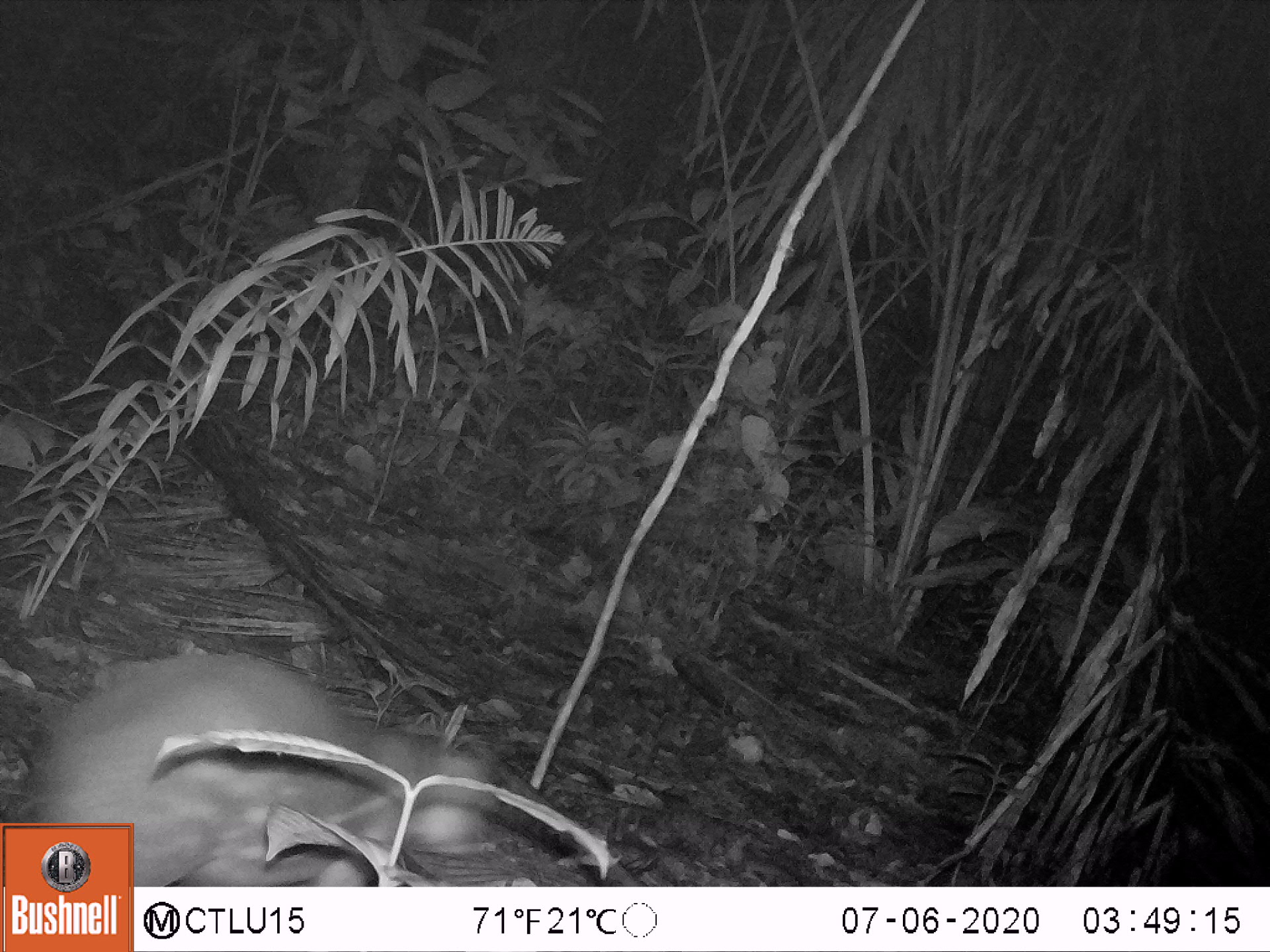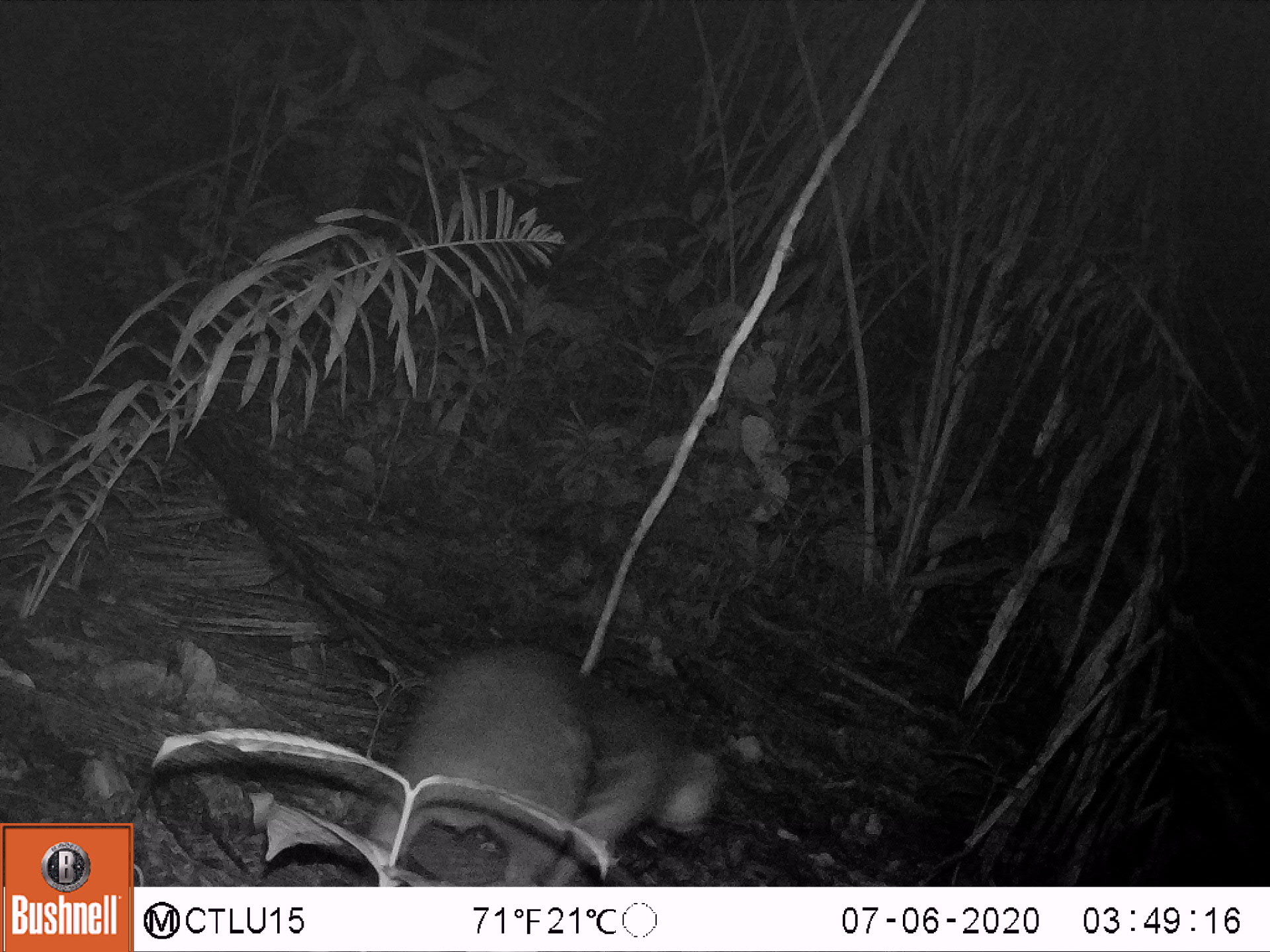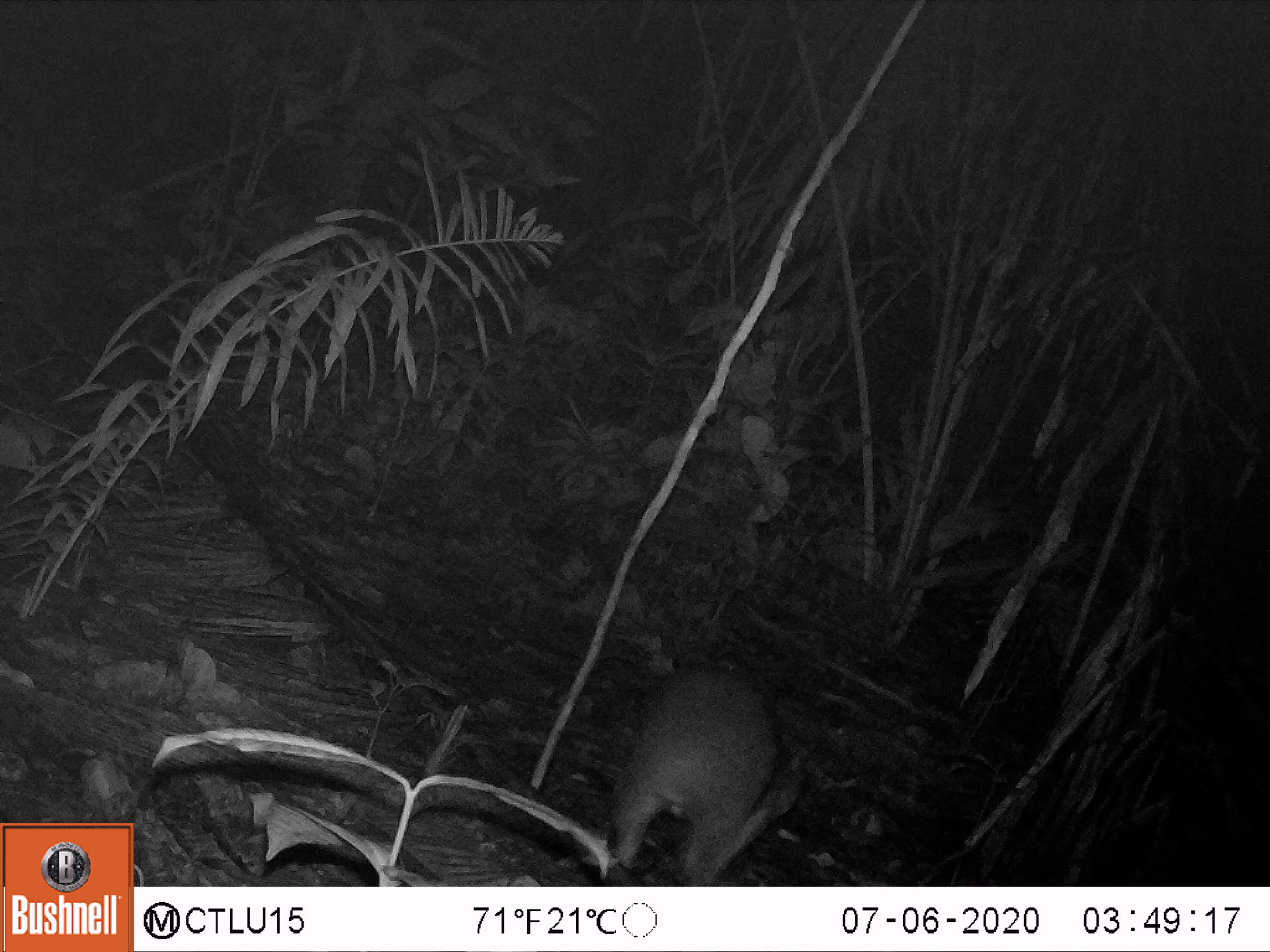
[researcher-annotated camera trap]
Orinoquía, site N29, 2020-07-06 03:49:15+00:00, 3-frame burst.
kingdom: Animalia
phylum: Chordata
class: Mammalia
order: Rodentia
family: Cuniculidae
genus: Cuniculus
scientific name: Cuniculus paca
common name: spotted paca